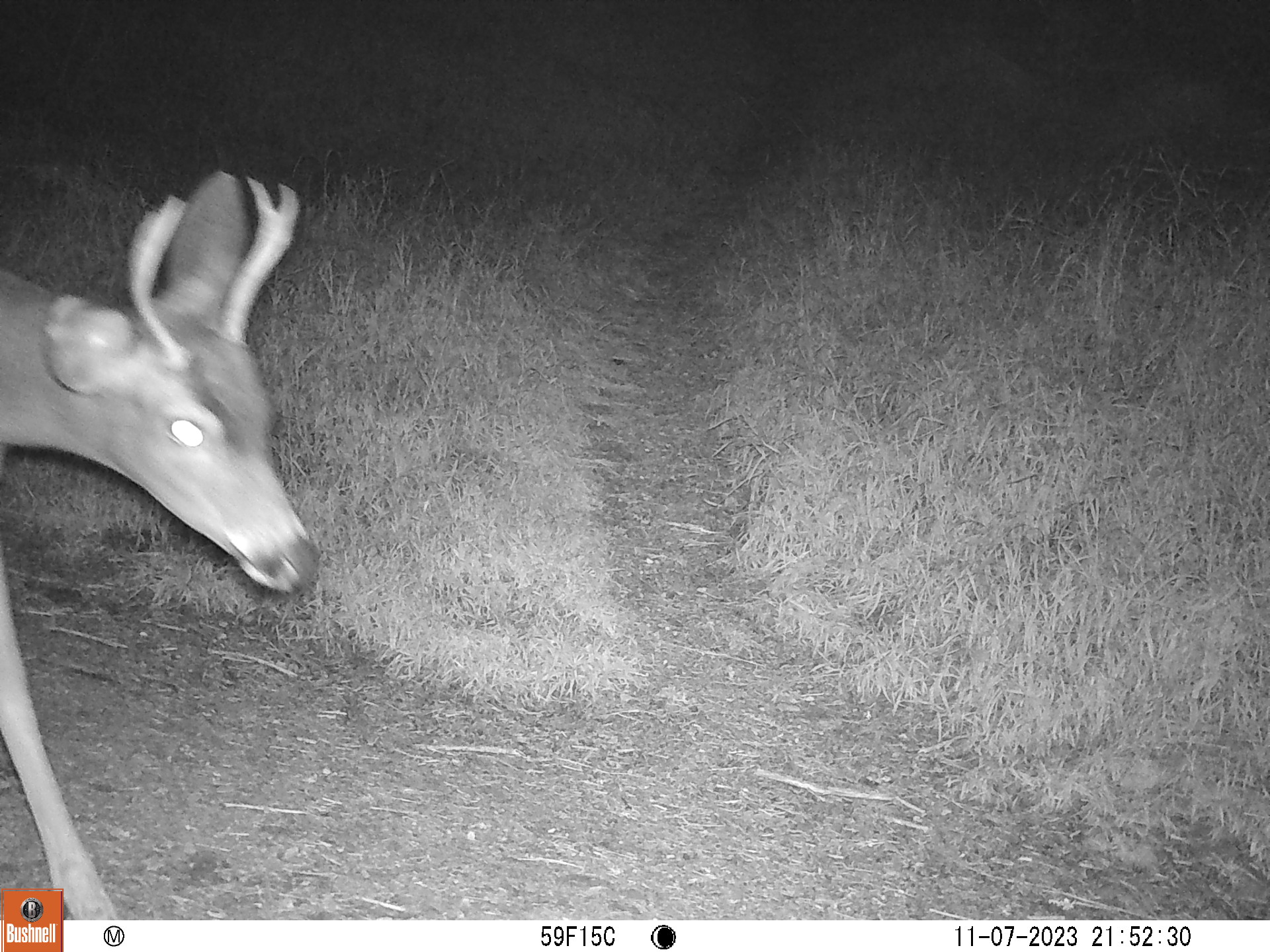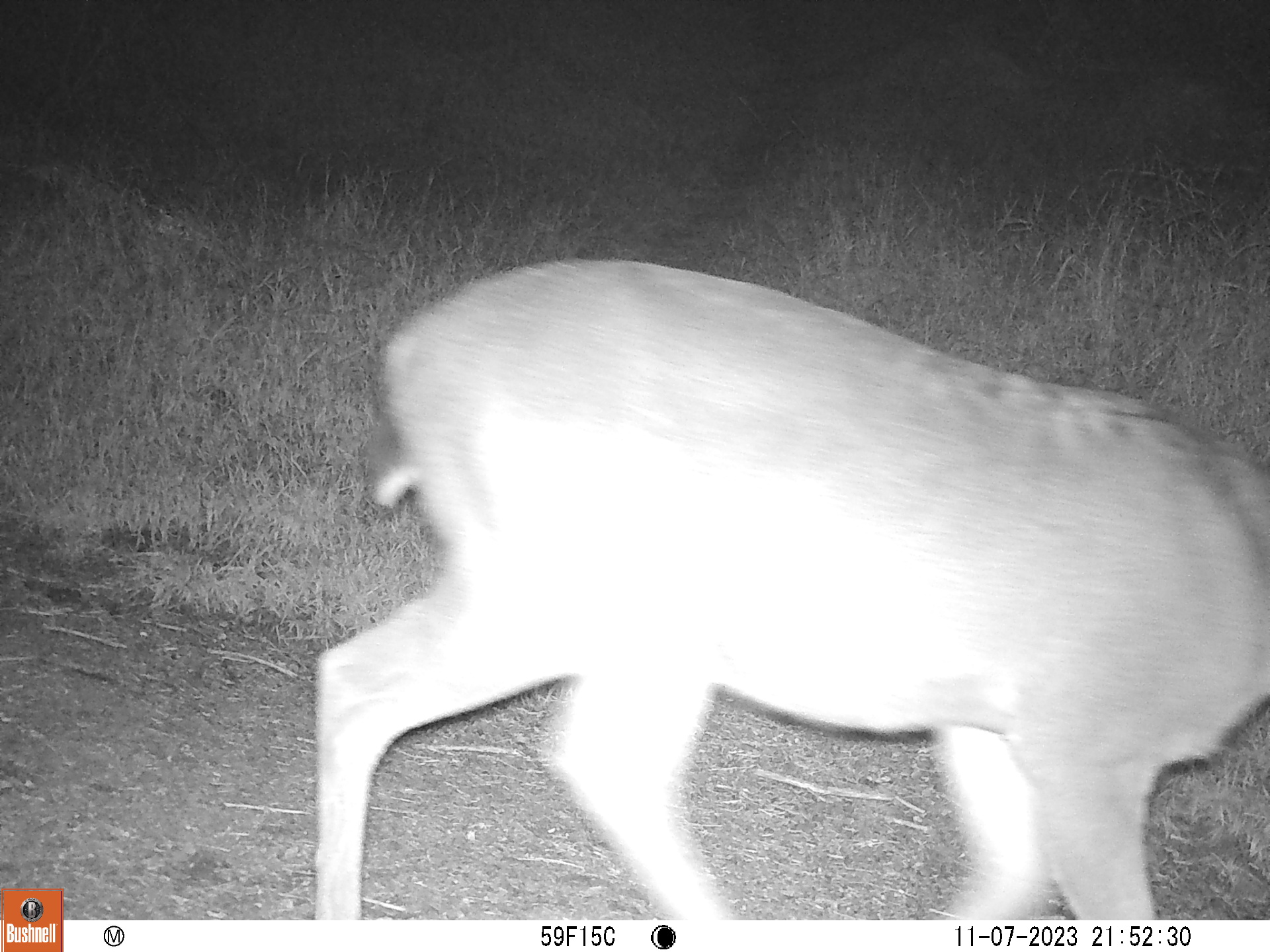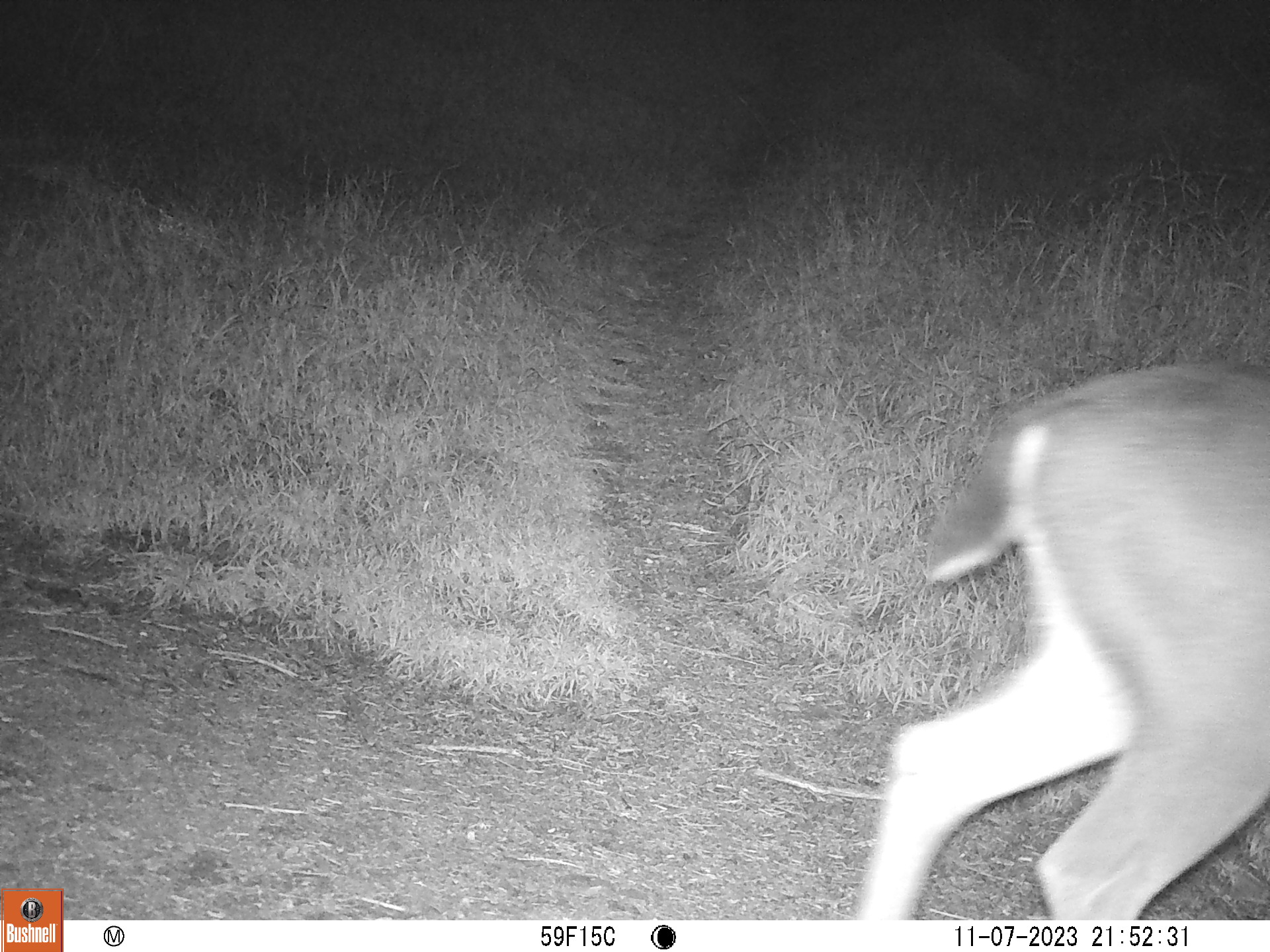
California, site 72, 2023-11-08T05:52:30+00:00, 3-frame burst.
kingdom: Animalia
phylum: Chordata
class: Mammalia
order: Artiodactyla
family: Cervidae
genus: Odocoileus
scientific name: Odocoileus hemionus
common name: mule deer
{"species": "mule deer (Odocoileus hemionus)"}